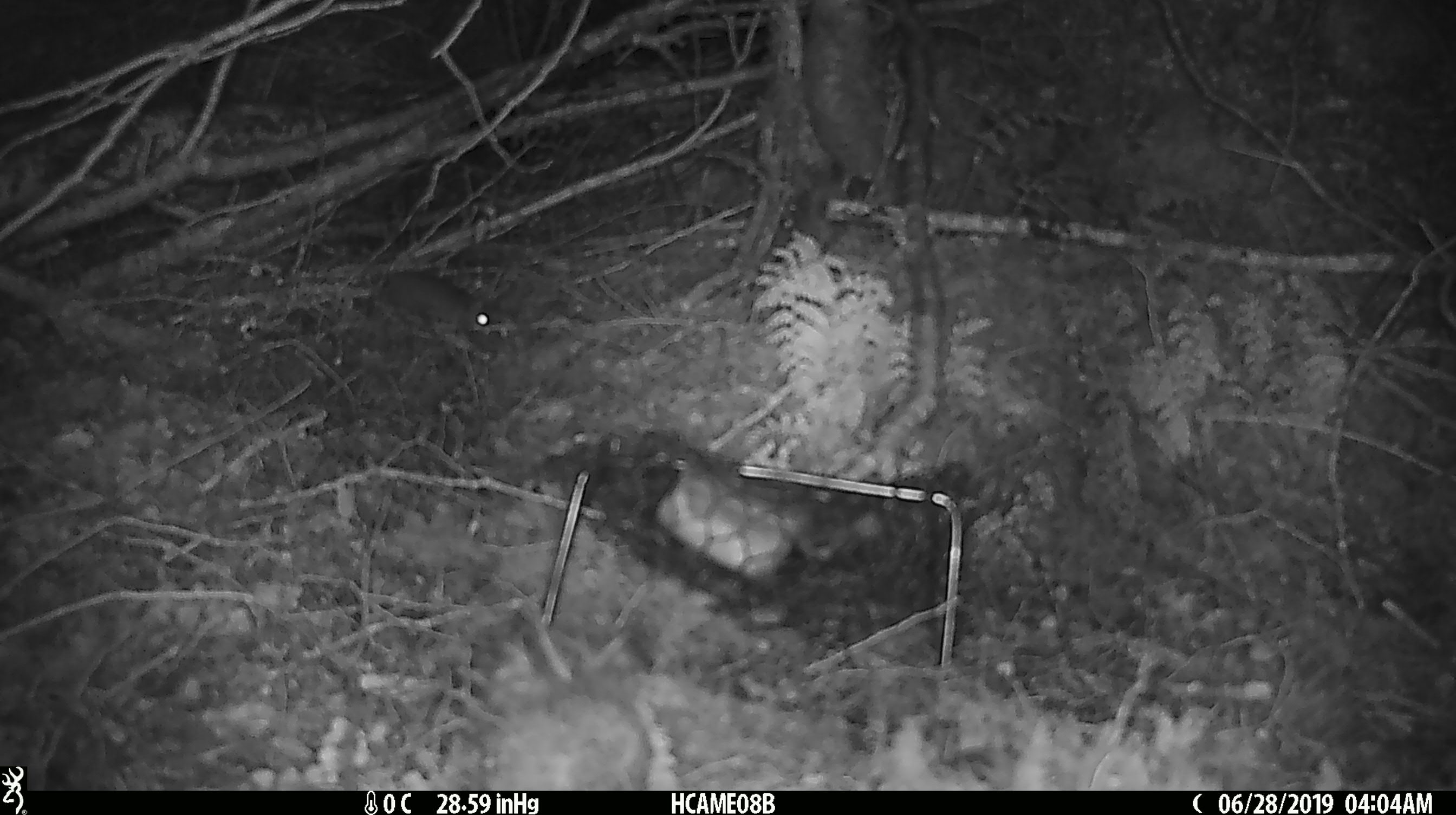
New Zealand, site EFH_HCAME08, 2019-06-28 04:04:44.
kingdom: Animalia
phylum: Chordata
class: Mammalia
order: Rodentia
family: Muridae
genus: Mus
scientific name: Mus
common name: mouse